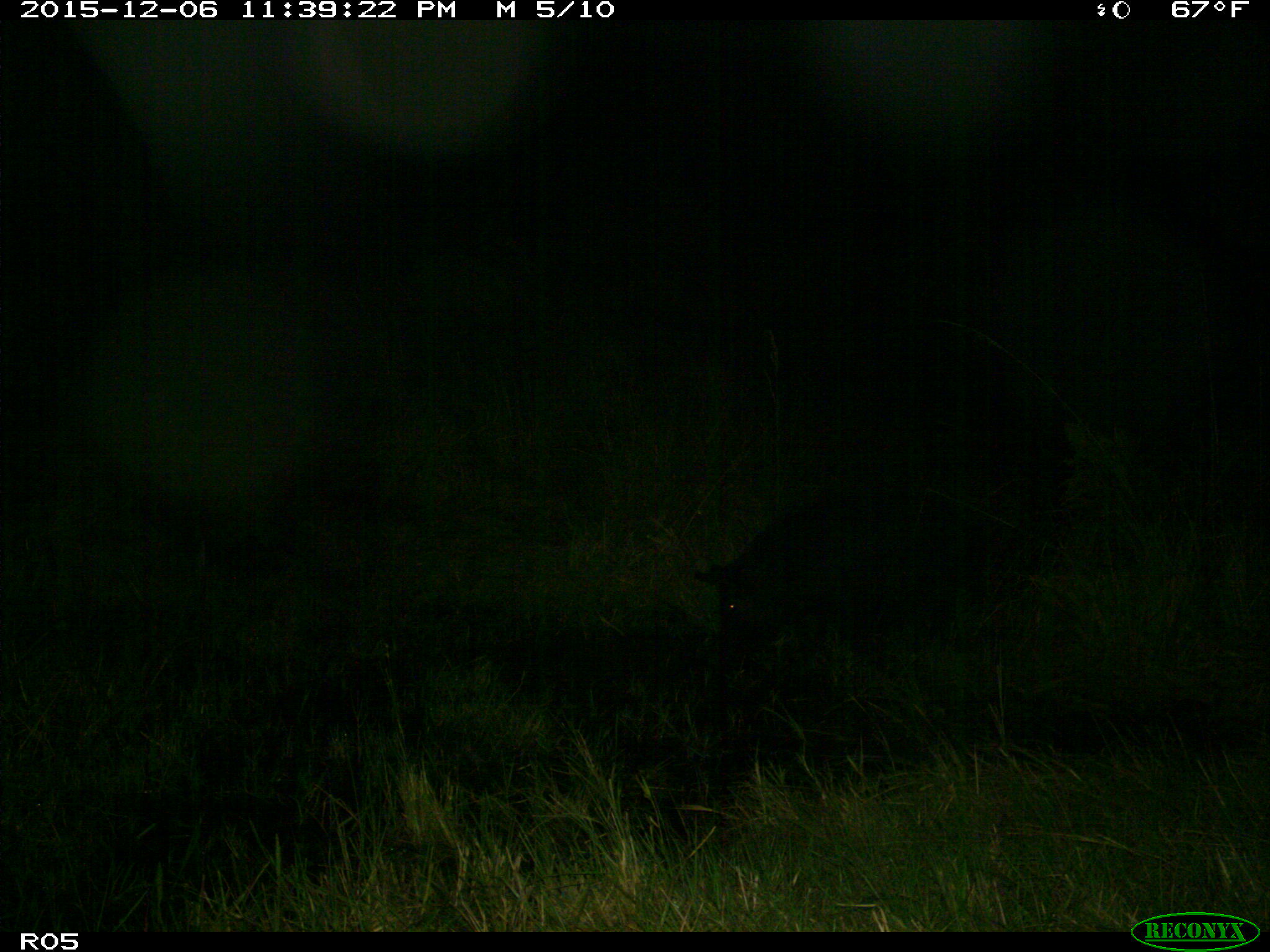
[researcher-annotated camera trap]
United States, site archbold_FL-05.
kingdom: Animalia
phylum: Chordata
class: Mammalia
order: Artiodactyla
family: Suidae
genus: Sus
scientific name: Sus scrofa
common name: wild boar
Sus scrofa (wild boar).